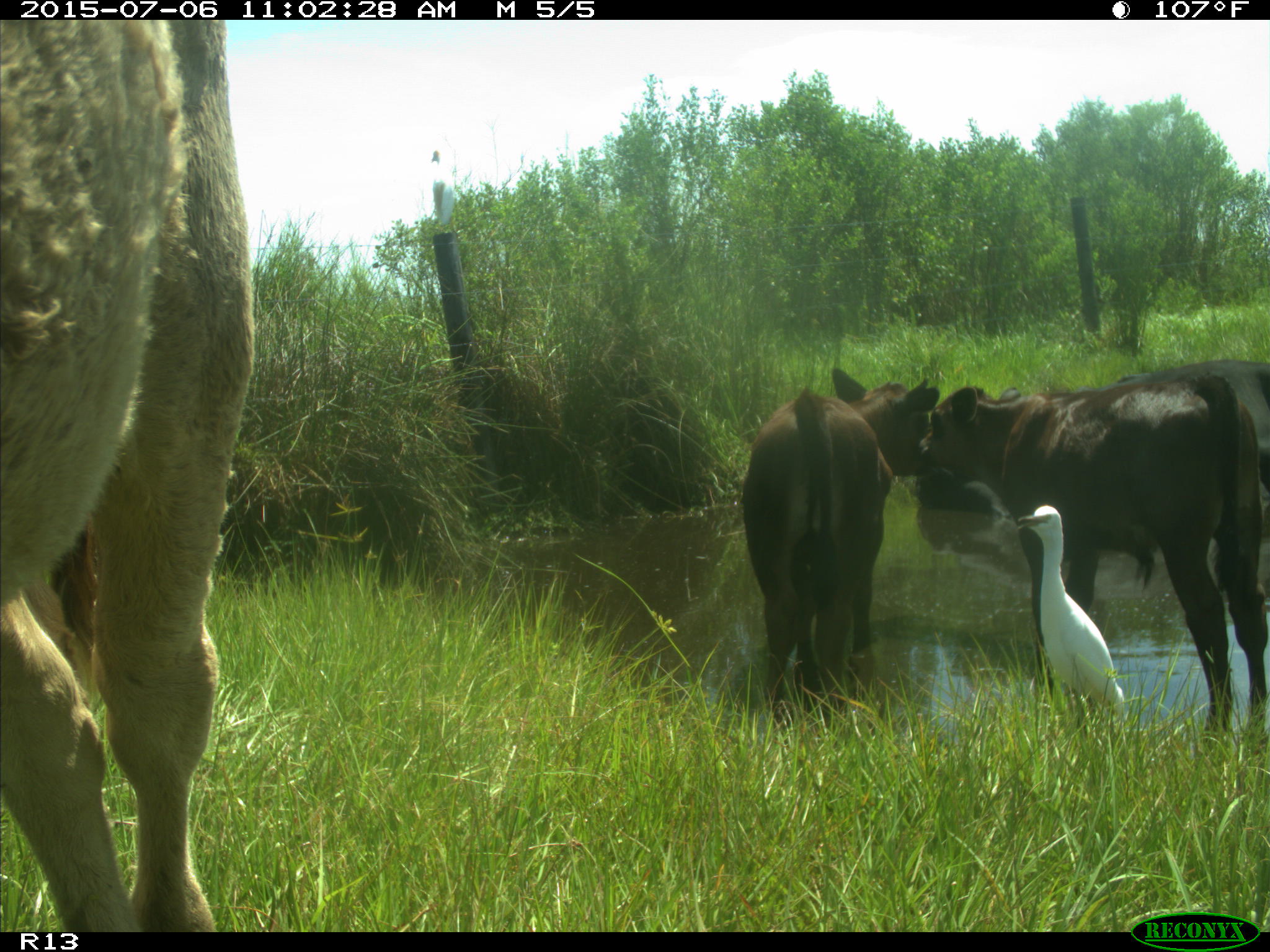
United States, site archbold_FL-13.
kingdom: Animalia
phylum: Chordata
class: Mammalia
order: Artiodactyla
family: Bovidae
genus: Bos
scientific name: Bos taurus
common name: domestic cow